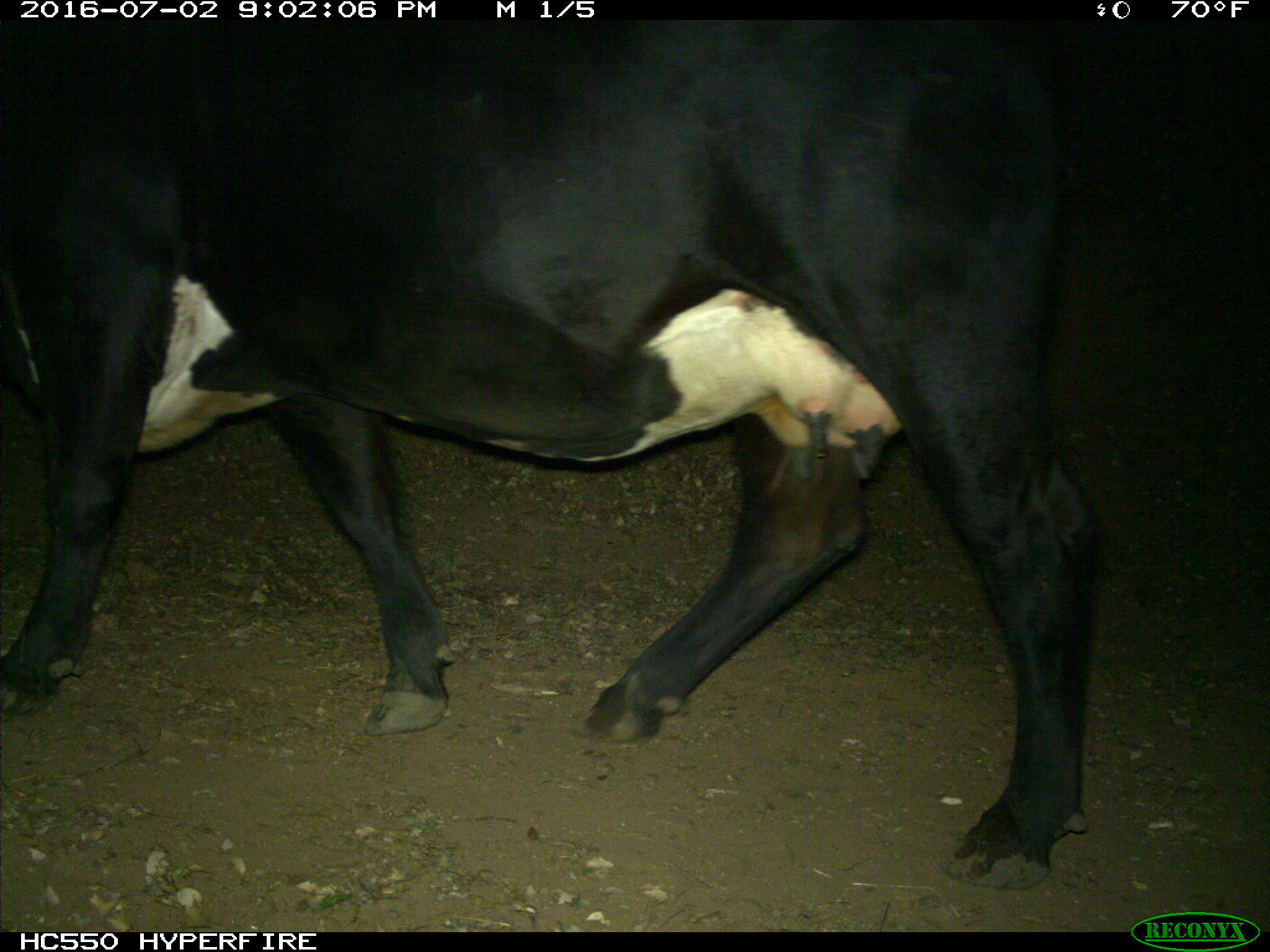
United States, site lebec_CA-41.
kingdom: Animalia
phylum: Chordata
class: Mammalia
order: Artiodactyla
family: Bovidae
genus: Bos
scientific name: Bos taurus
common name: domestic cow